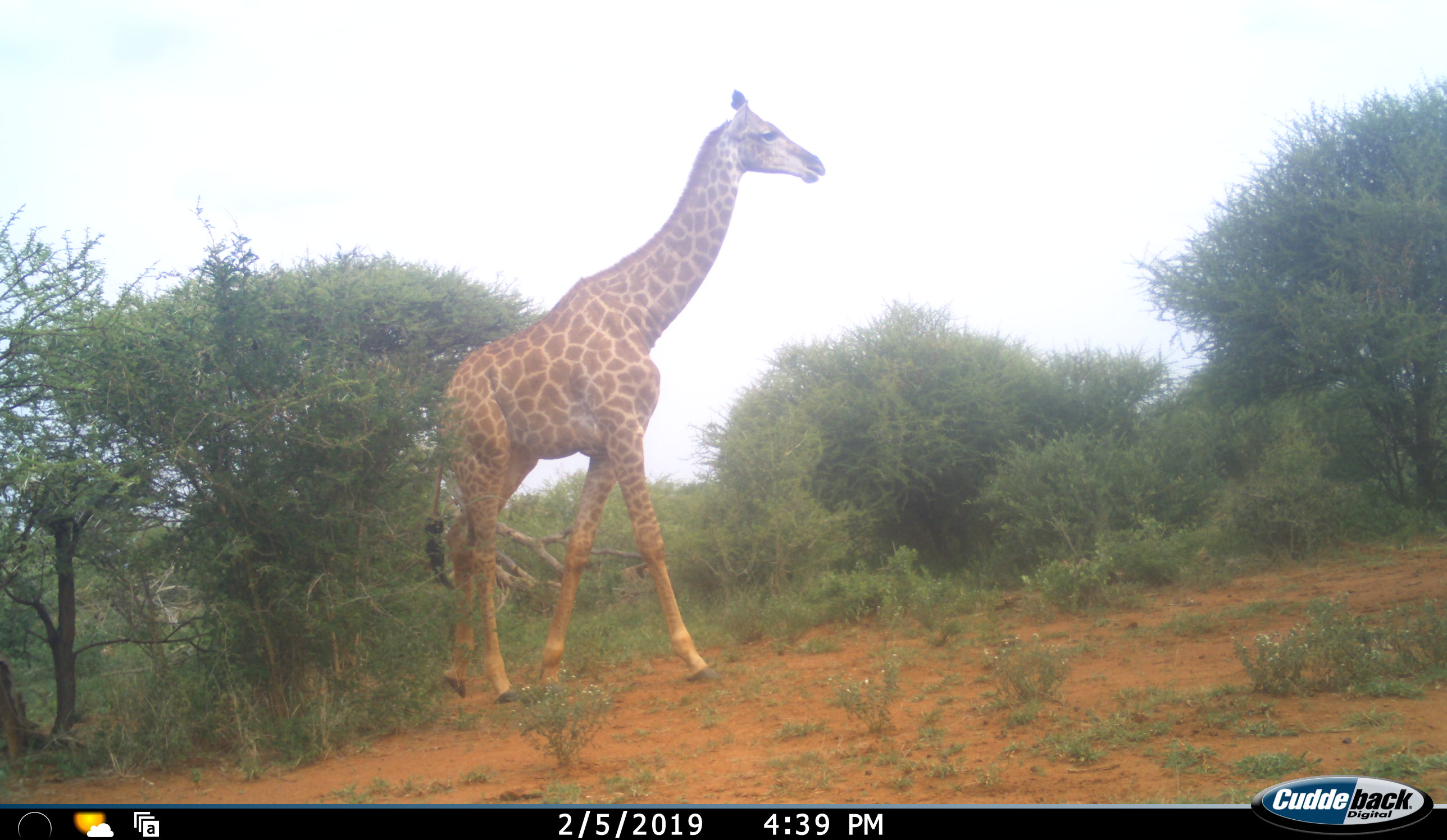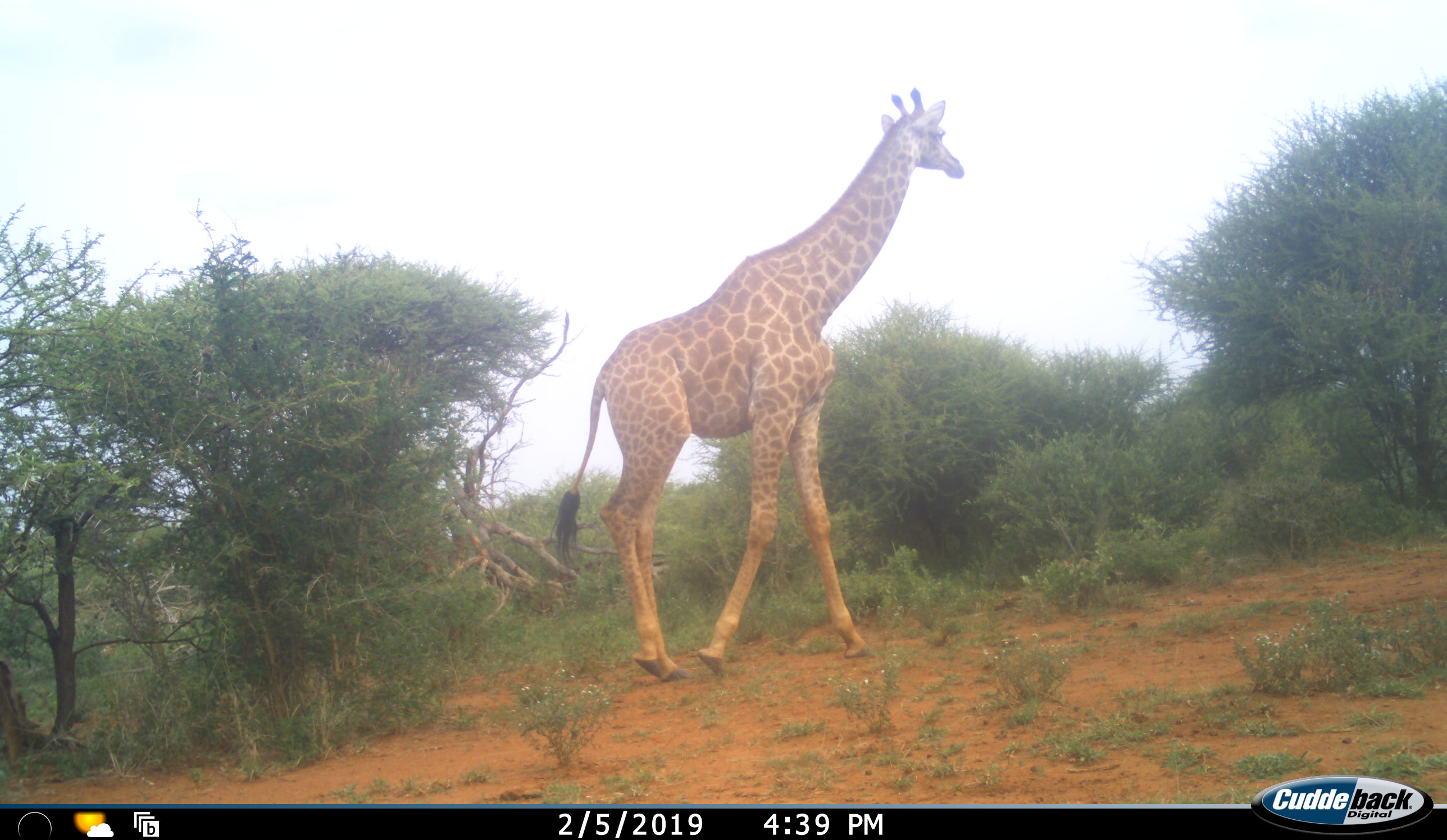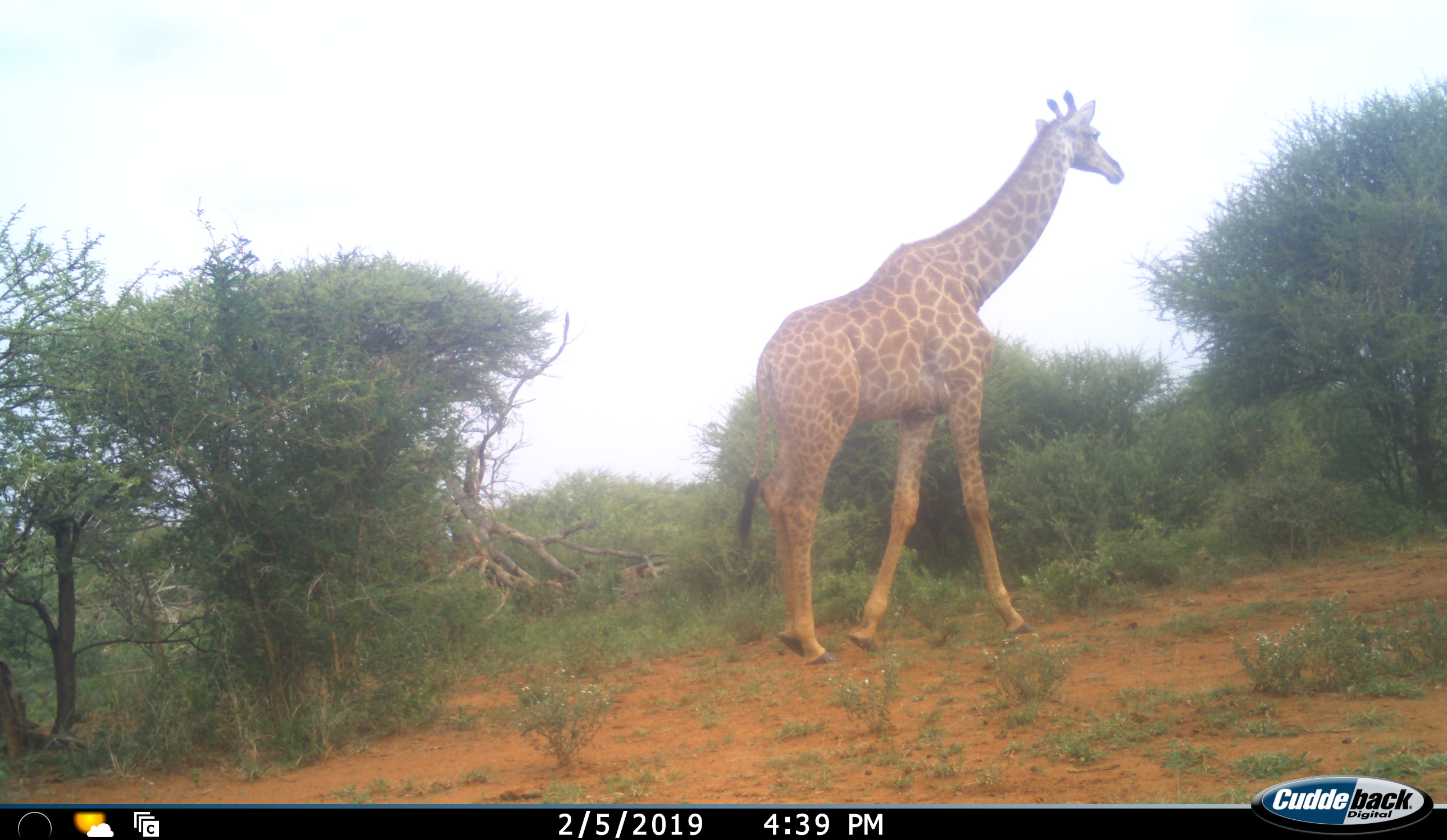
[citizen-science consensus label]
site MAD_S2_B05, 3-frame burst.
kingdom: Animalia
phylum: Chordata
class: Mammalia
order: Artiodactyla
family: Giraffidae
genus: Giraffa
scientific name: Giraffa camelopardalis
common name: giraffe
Giraffe (Giraffa camelopardalis), count 1. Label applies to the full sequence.